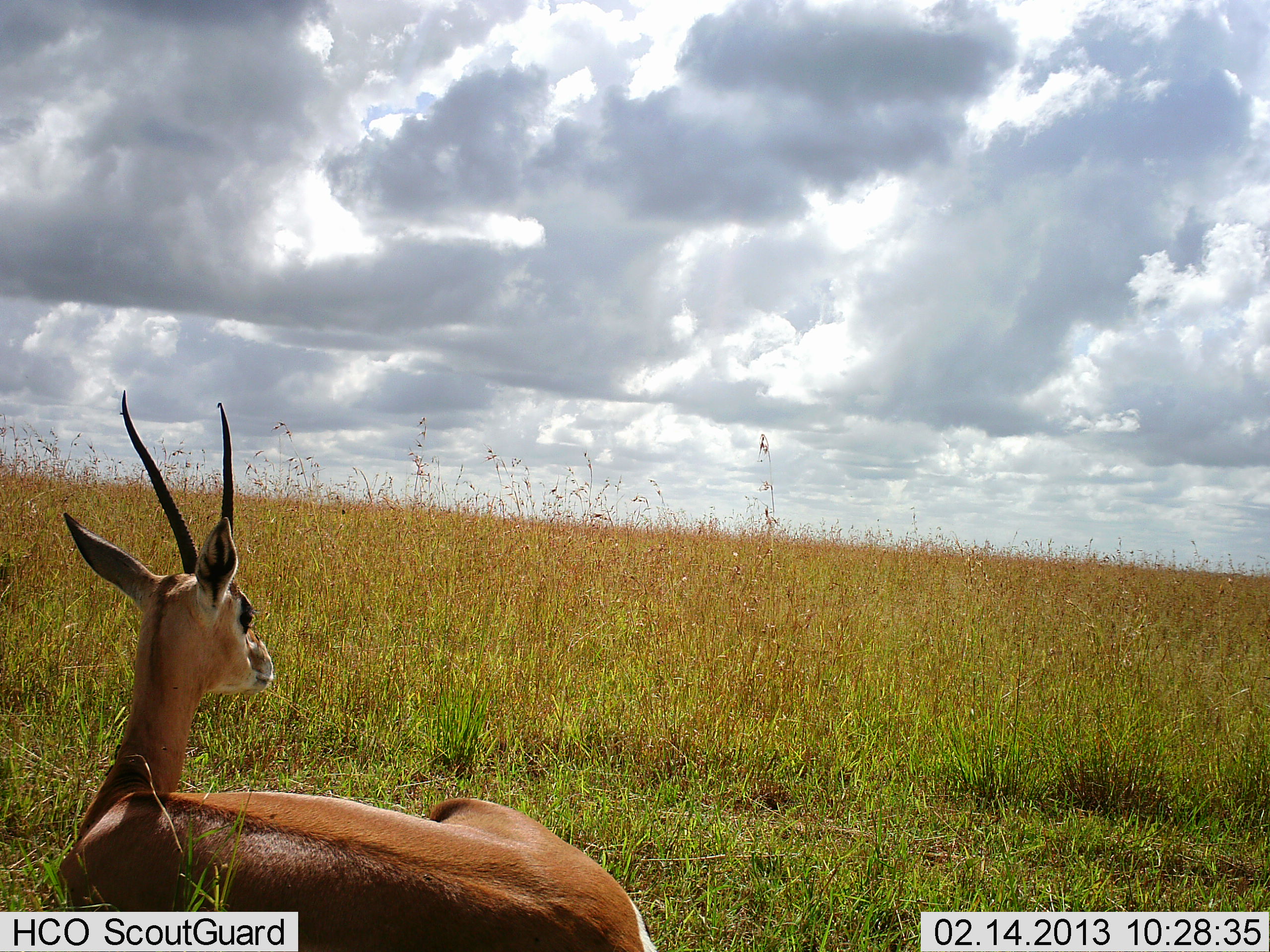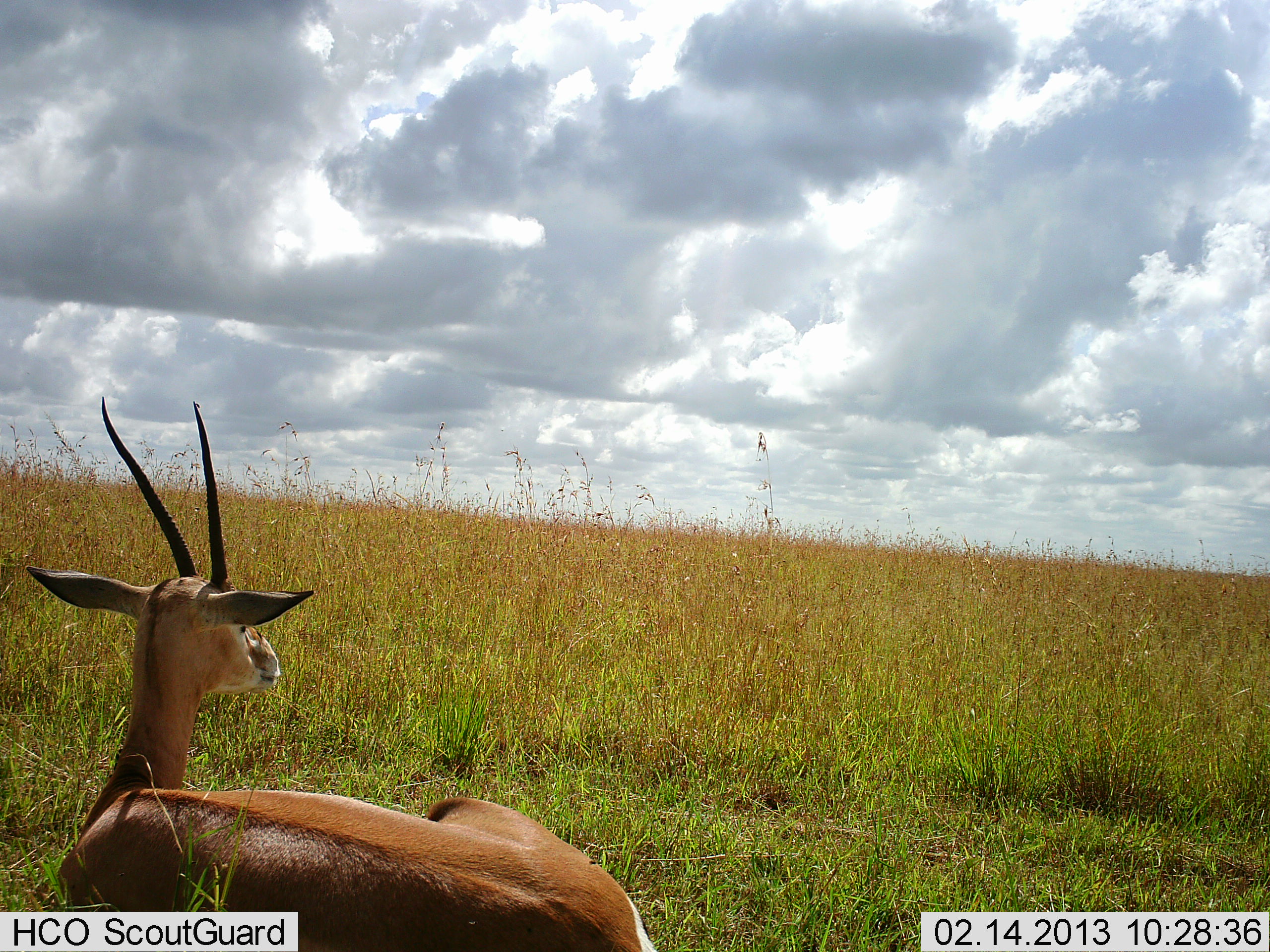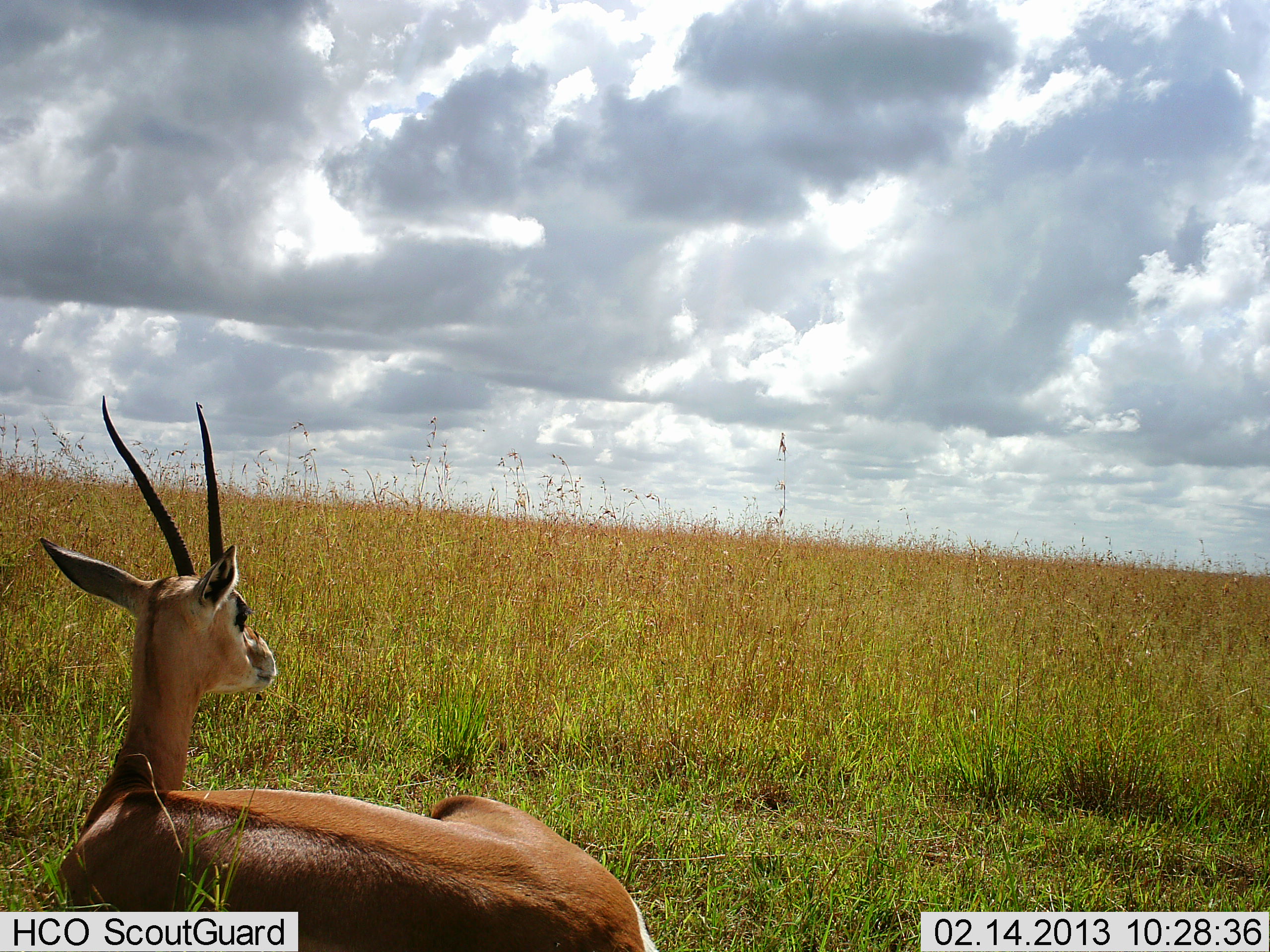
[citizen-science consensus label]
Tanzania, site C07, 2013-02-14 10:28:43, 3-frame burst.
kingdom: Animalia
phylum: Chordata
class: Mammalia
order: Artiodactyla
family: Bovidae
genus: Nanger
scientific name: Nanger granti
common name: grant's gazelle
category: gazellegrants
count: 1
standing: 5%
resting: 95%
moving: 0%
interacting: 0%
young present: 0%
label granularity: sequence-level